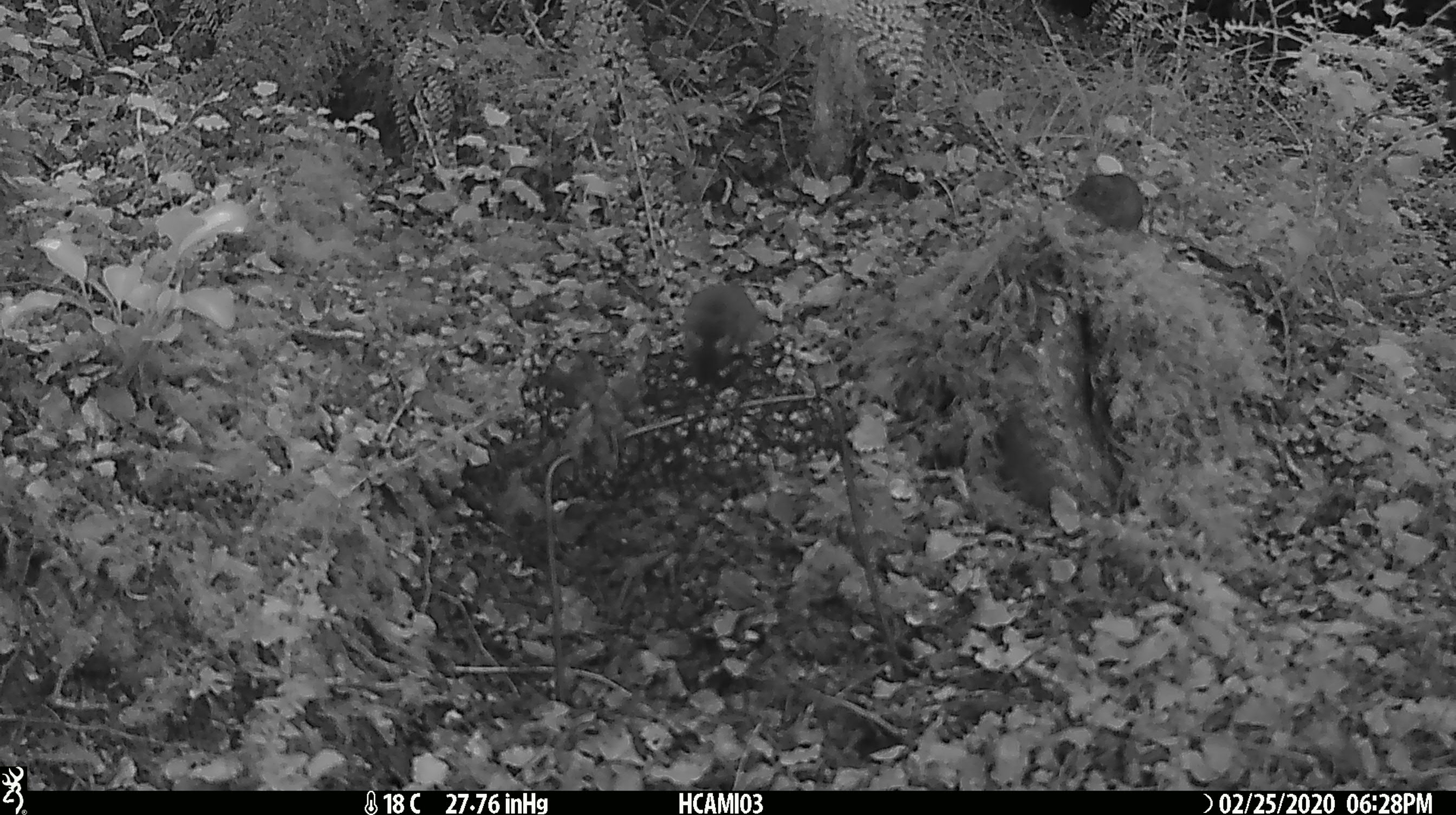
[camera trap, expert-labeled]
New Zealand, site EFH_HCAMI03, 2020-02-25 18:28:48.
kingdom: Animalia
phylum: Chordata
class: Mammalia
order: Rodentia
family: Muridae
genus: Mus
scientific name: Mus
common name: mouse